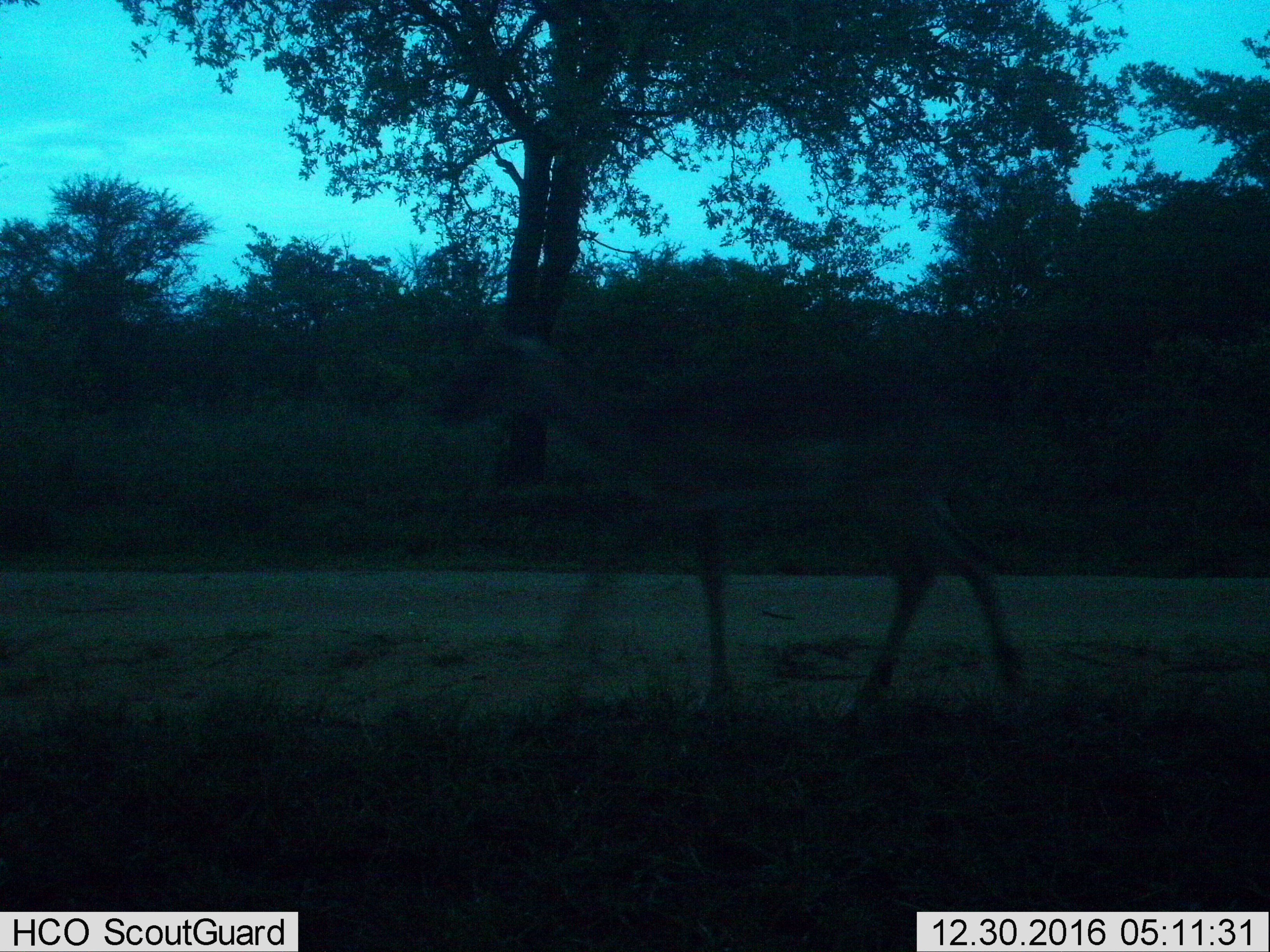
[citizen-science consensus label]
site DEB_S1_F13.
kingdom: Animalia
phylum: Chordata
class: Mammalia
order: Artiodactyla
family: Bovidae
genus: Aepyceros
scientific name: Aepyceros melampus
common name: impala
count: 1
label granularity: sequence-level